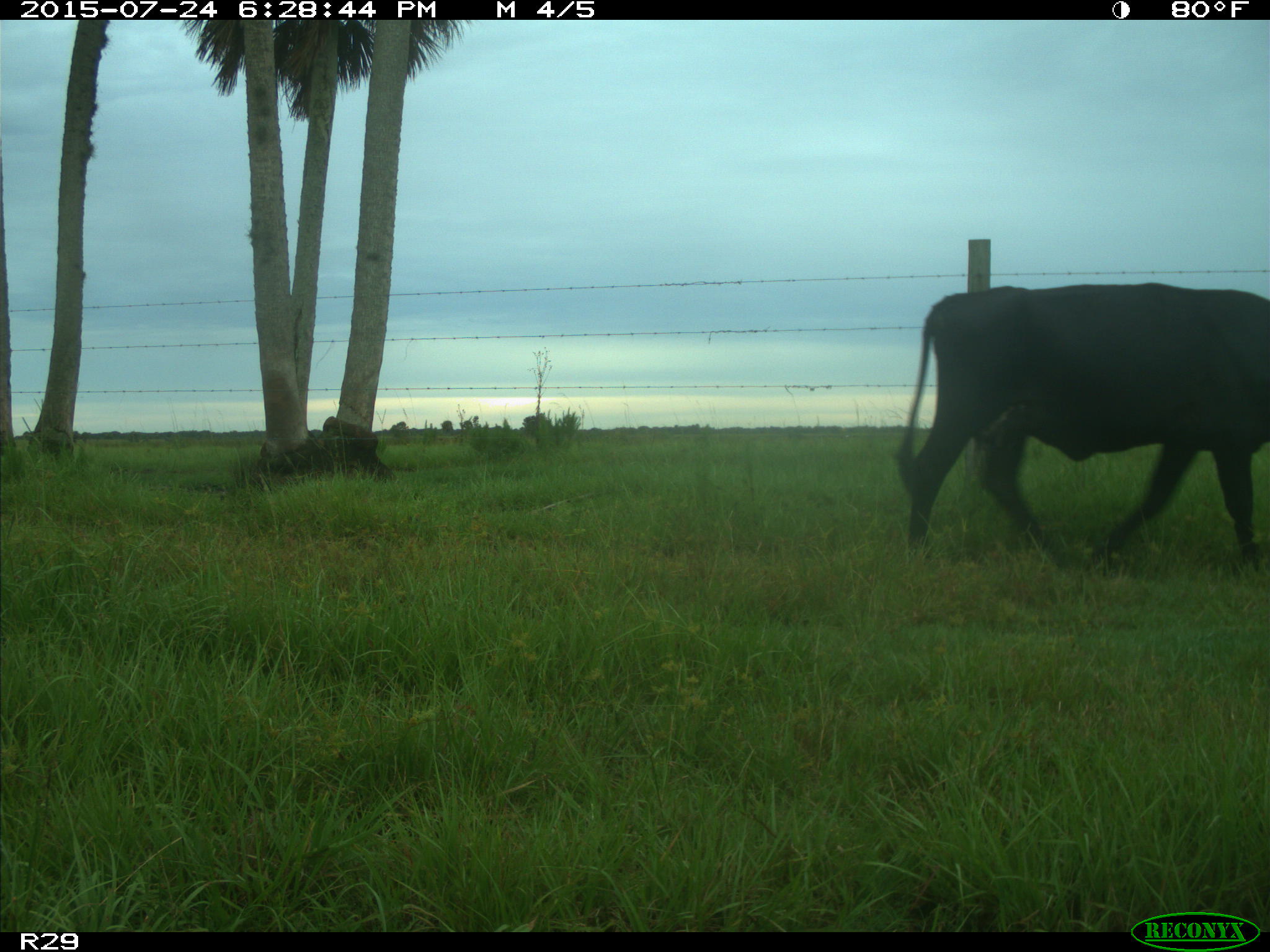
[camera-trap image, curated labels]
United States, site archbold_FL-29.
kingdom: Animalia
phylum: Chordata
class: Mammalia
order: Artiodactyla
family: Bovidae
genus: Bos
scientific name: Bos taurus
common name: domestic cow